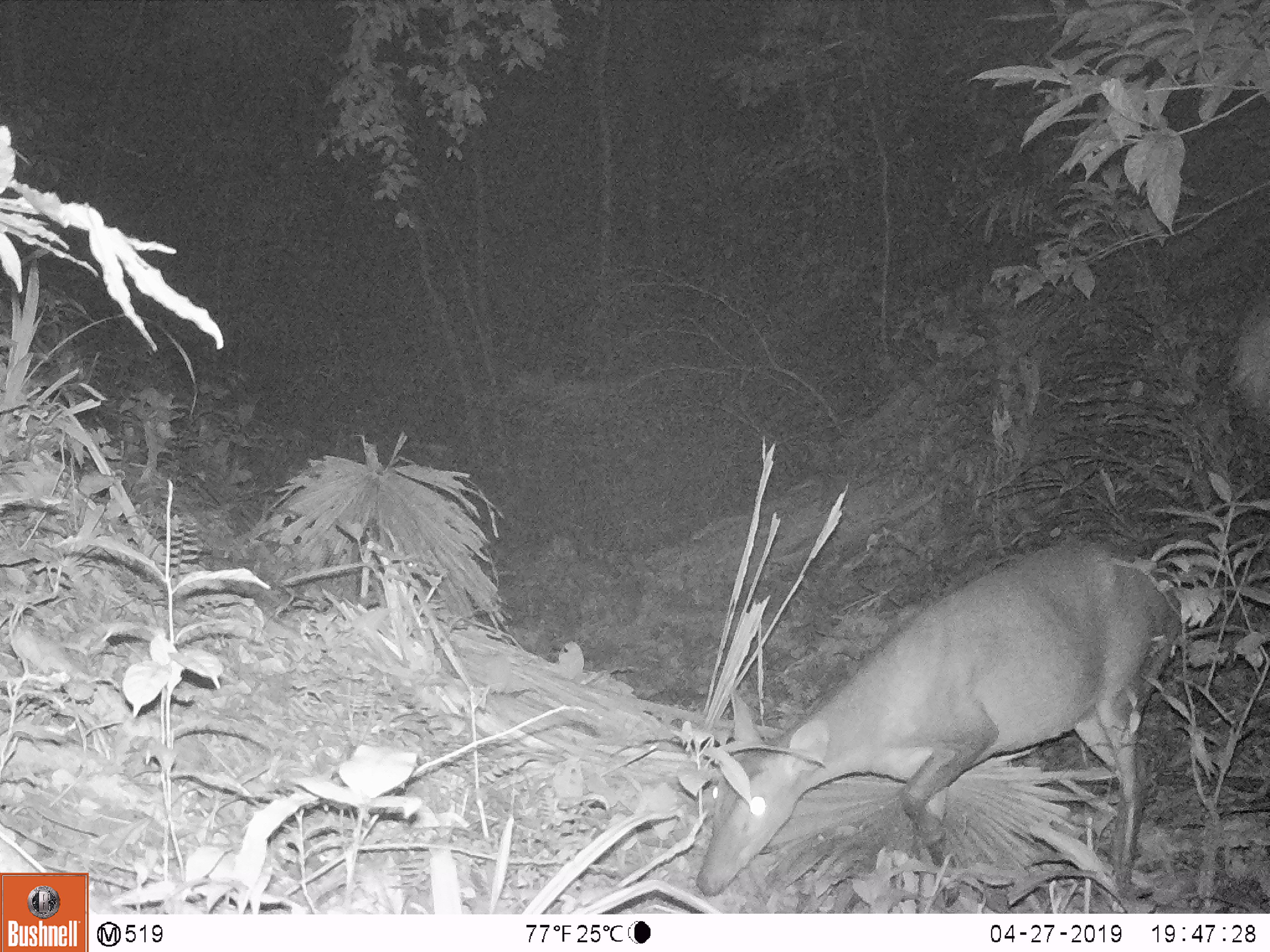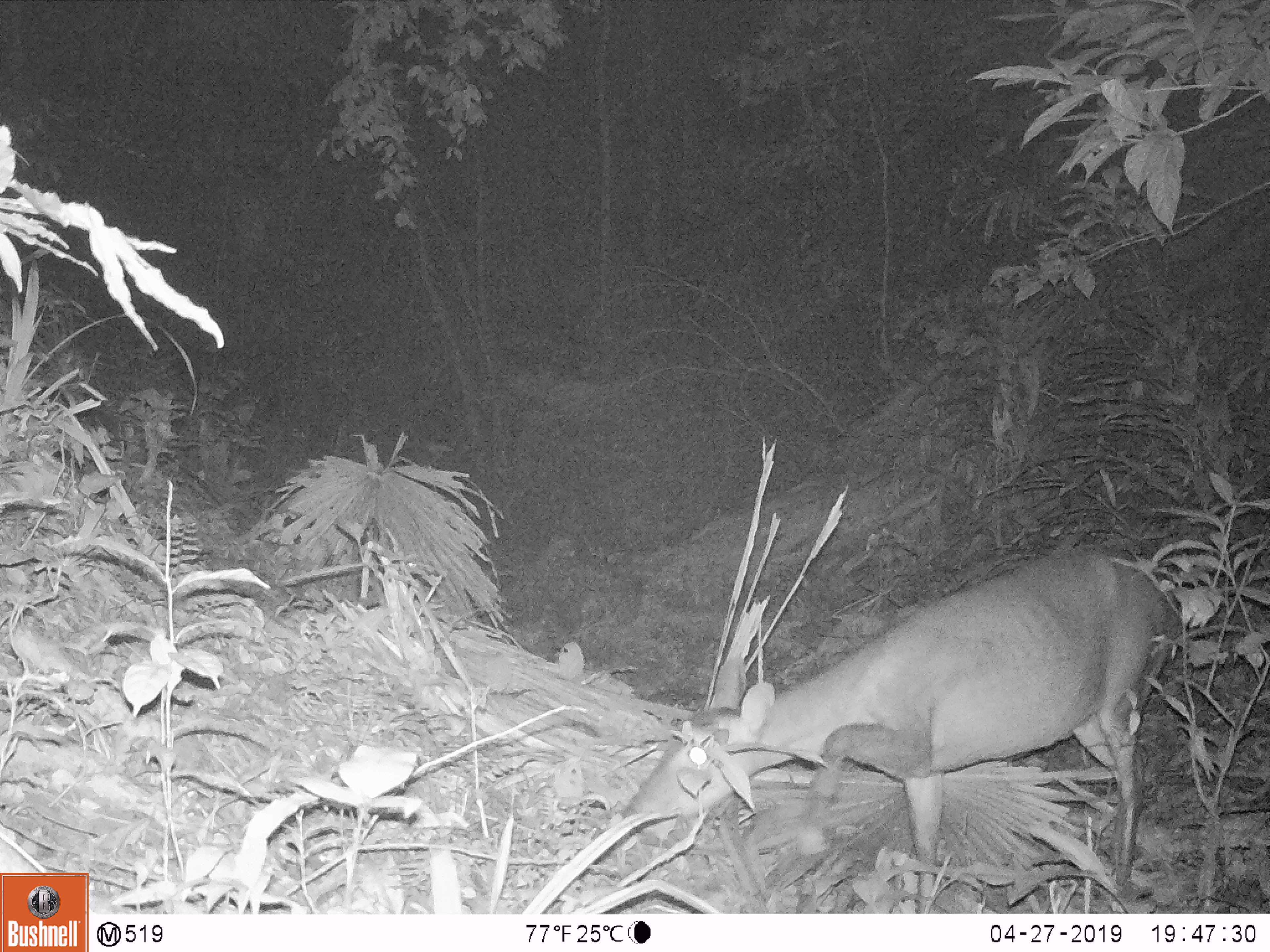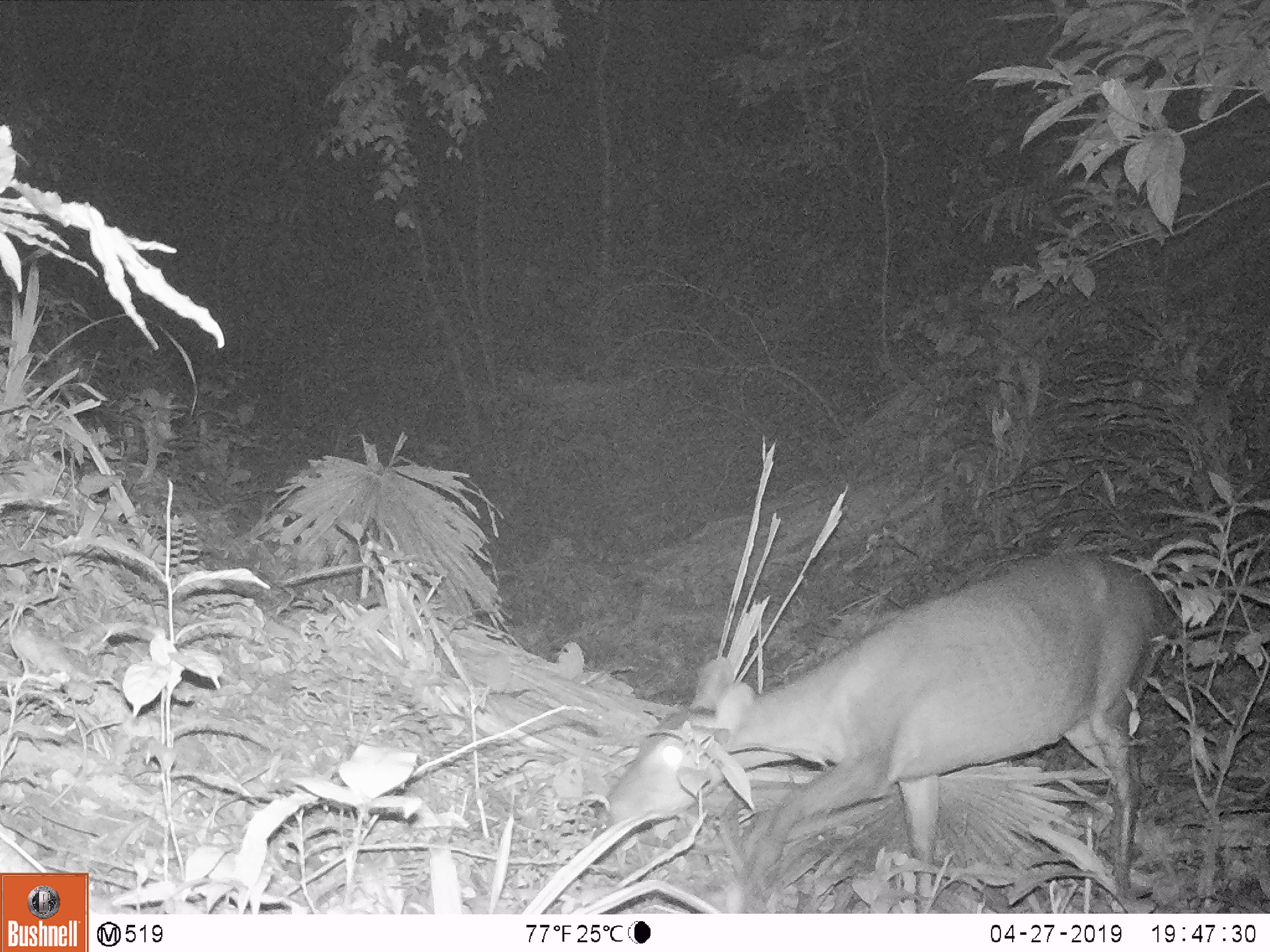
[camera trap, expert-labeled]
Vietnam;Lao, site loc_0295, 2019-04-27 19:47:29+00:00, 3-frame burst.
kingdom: Animalia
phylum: Chordata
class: Mammalia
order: Artiodactyla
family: Cervidae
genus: Muntiacus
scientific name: Muntiacus vuquangensis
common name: large-antlered muntjac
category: large antlered muntjac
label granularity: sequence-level